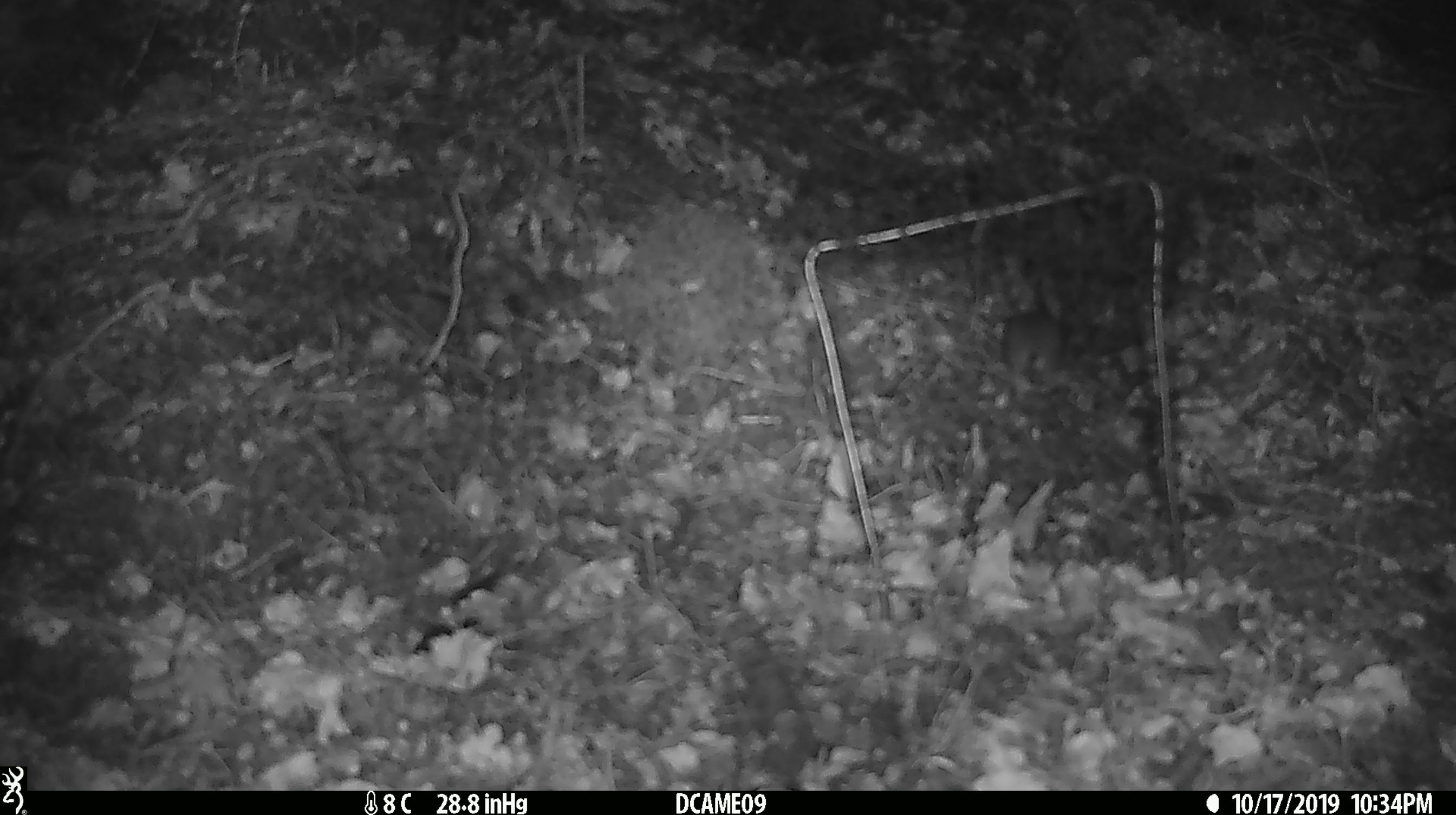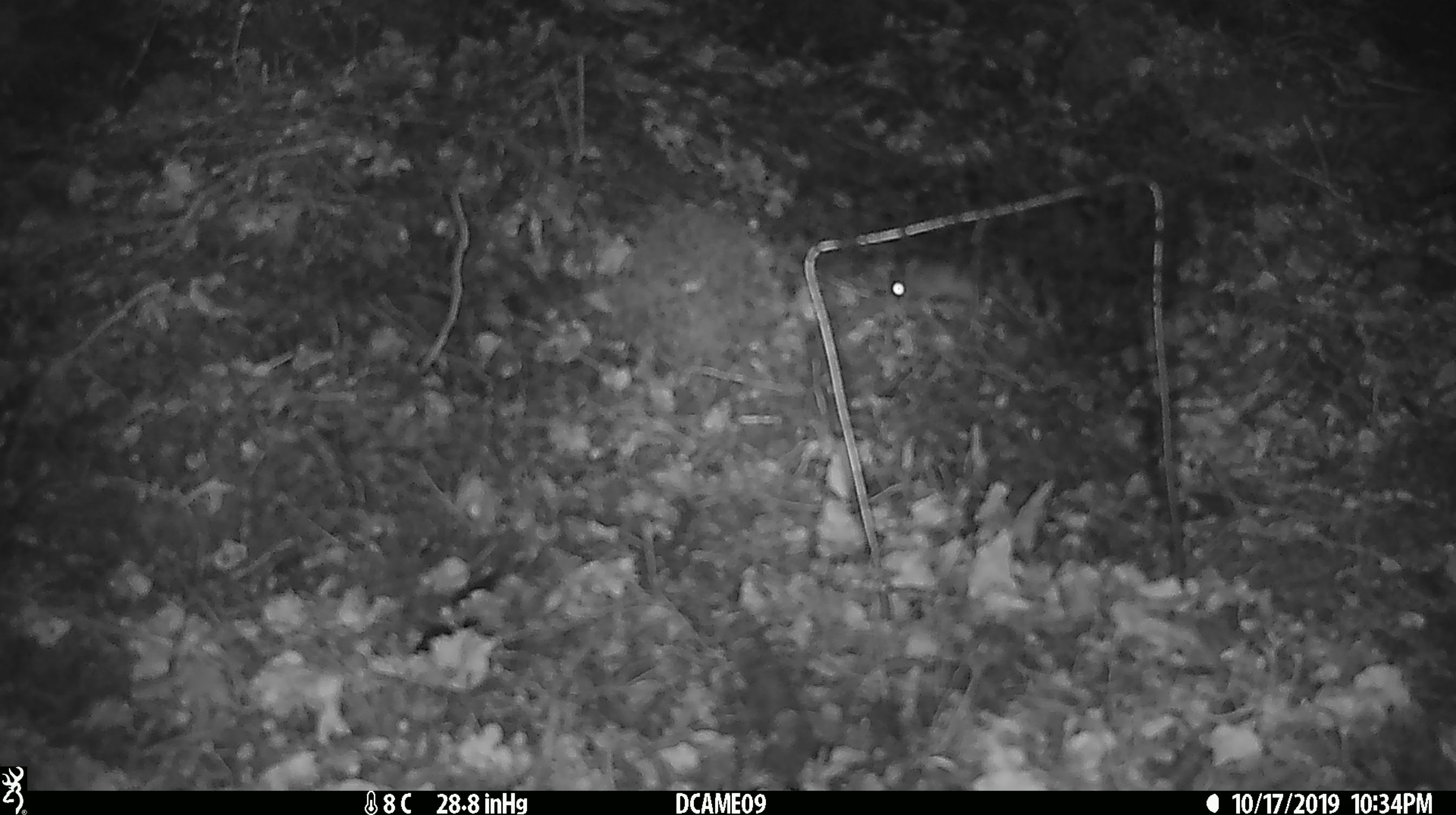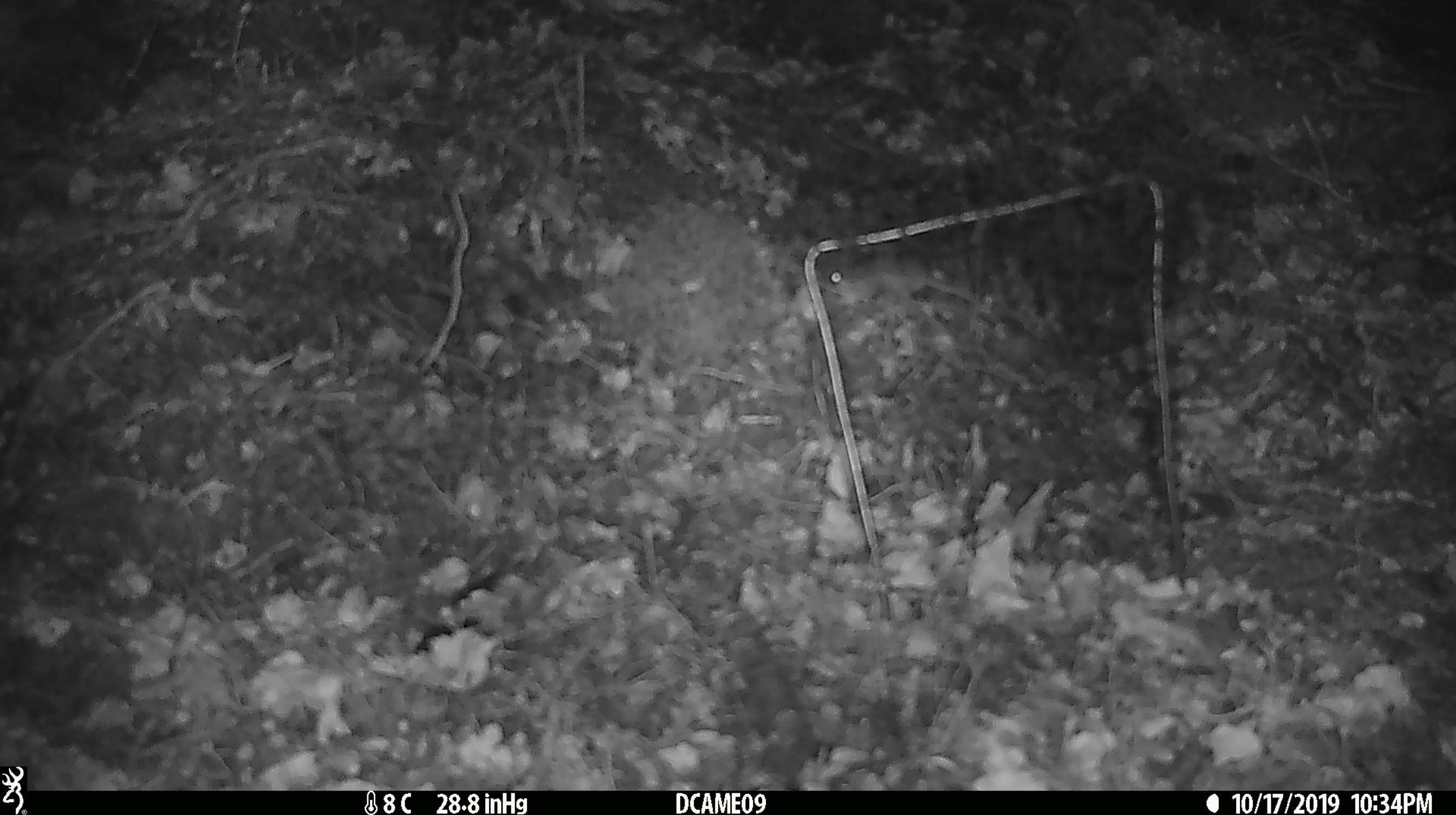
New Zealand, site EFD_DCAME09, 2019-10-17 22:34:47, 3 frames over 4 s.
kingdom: Animalia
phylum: Chordata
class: Mammalia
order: Rodentia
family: Muridae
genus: Mus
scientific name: Mus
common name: mouse